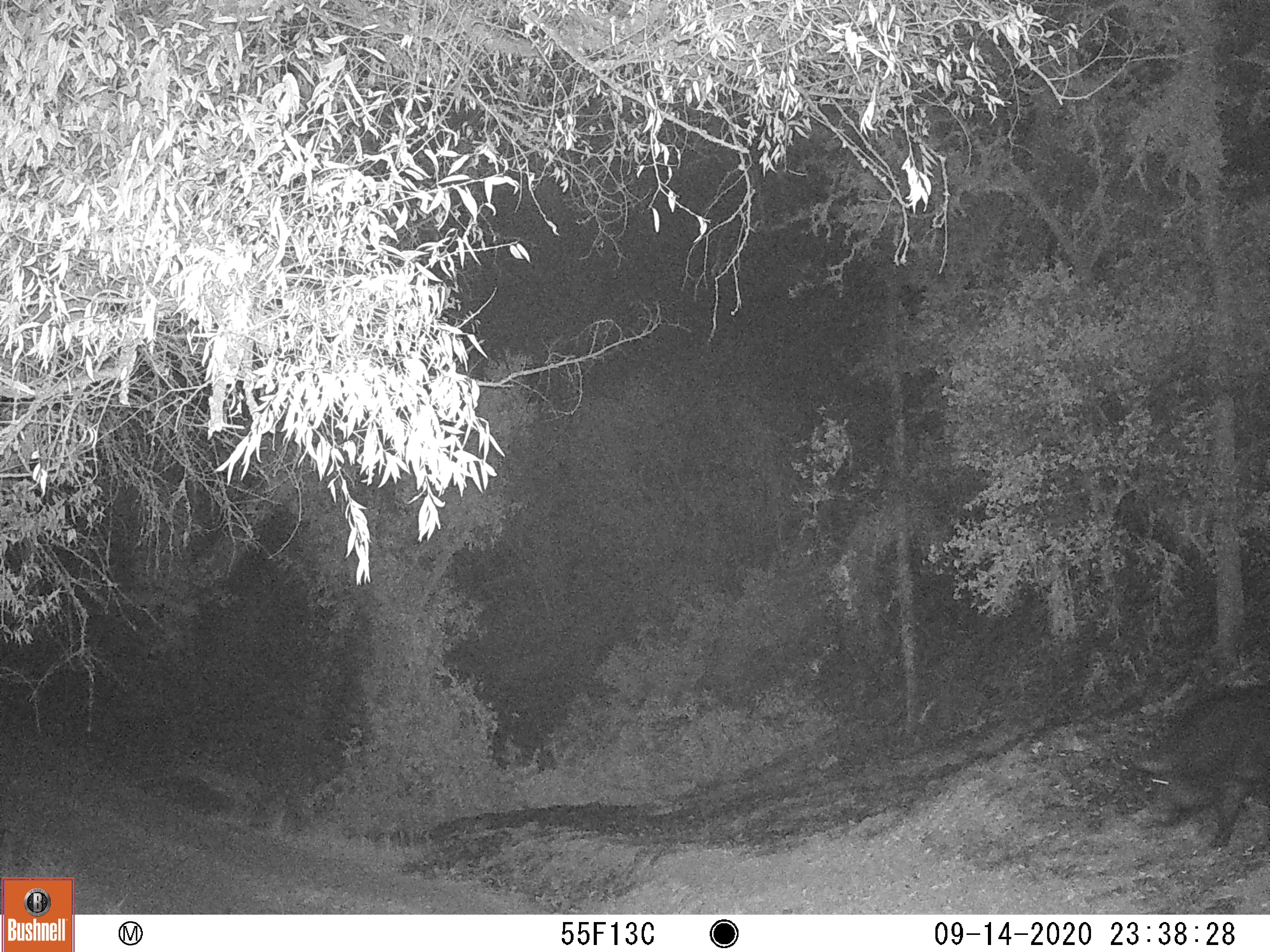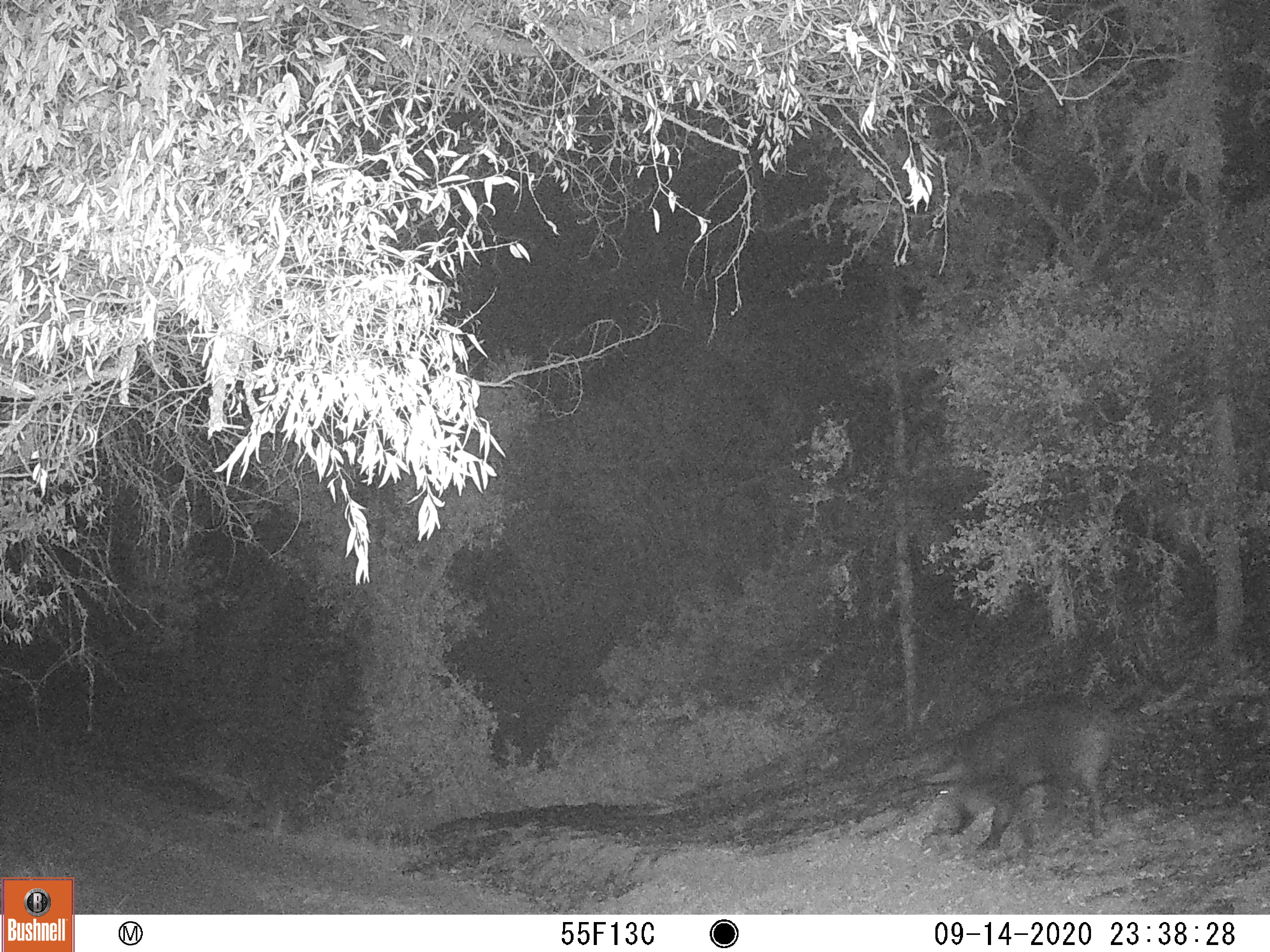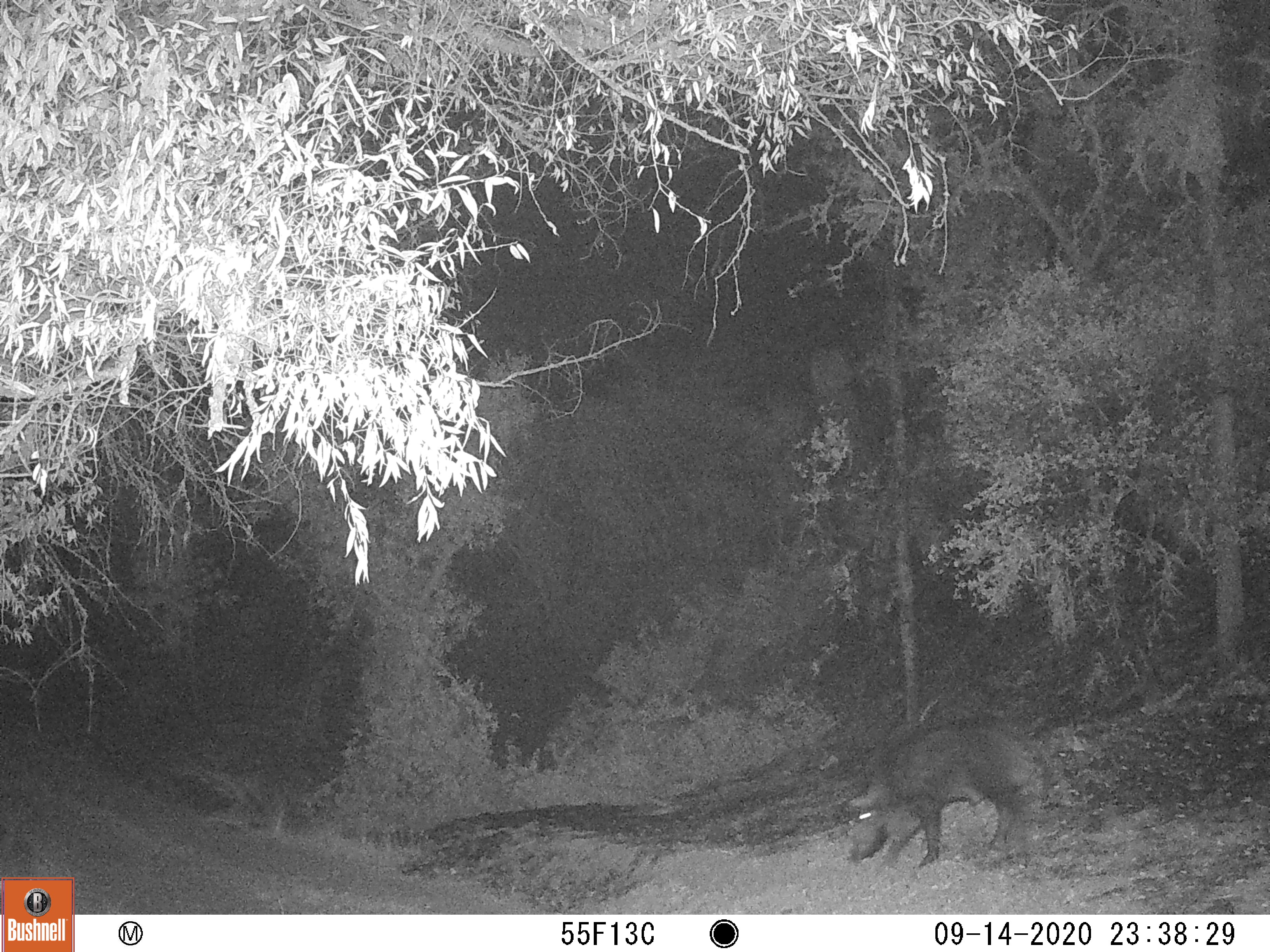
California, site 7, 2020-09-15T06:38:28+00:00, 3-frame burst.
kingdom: Animalia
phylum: Chordata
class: Mammalia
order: Artiodactyla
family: Suidae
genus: Sus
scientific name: Sus scrofa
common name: wild boar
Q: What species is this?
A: Wild boar (Sus scrofa).